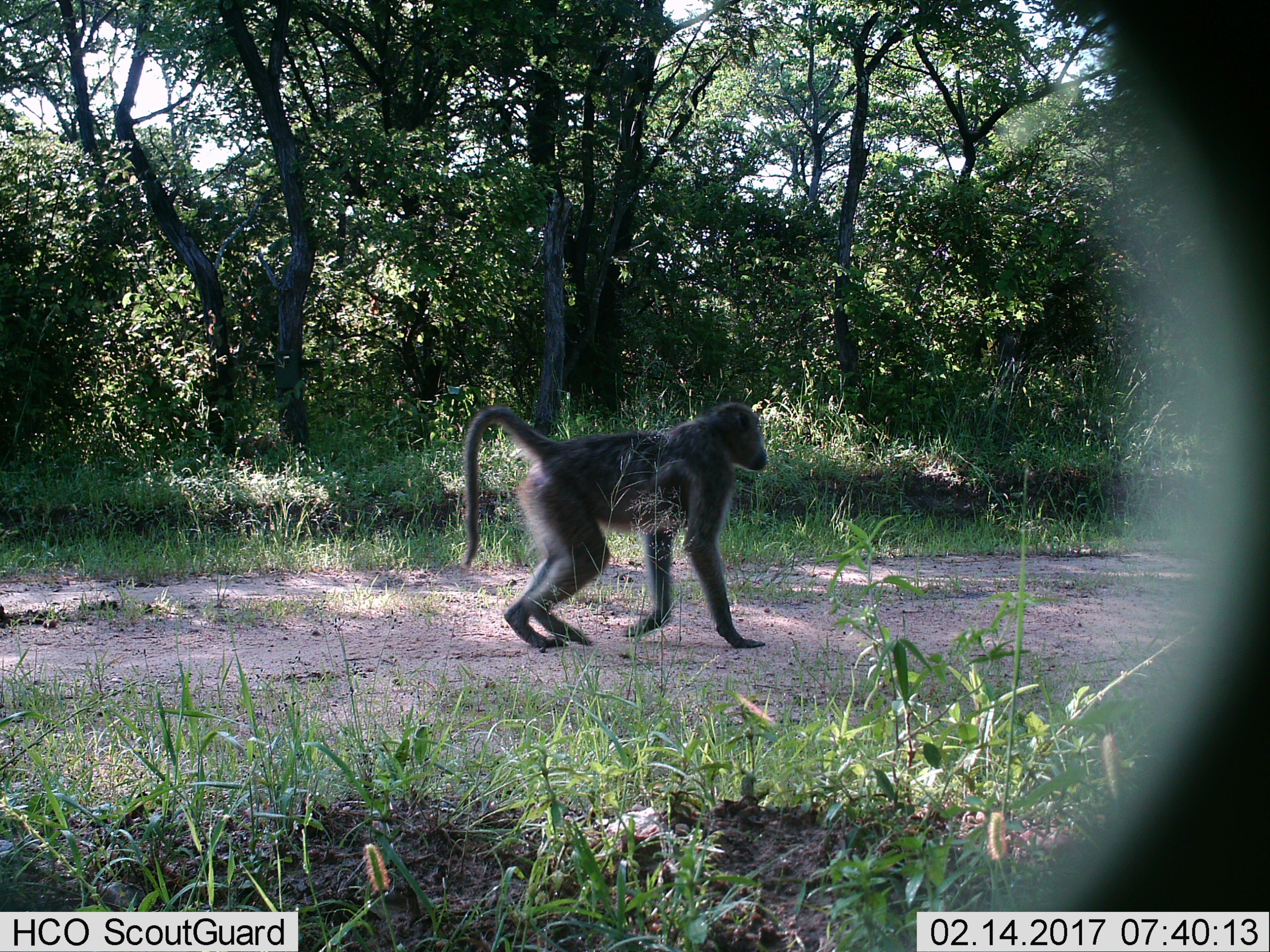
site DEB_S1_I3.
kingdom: Animalia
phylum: Chordata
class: Mammalia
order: Primates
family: Cercopithecidae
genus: Papio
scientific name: Papio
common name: baboon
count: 1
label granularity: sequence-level